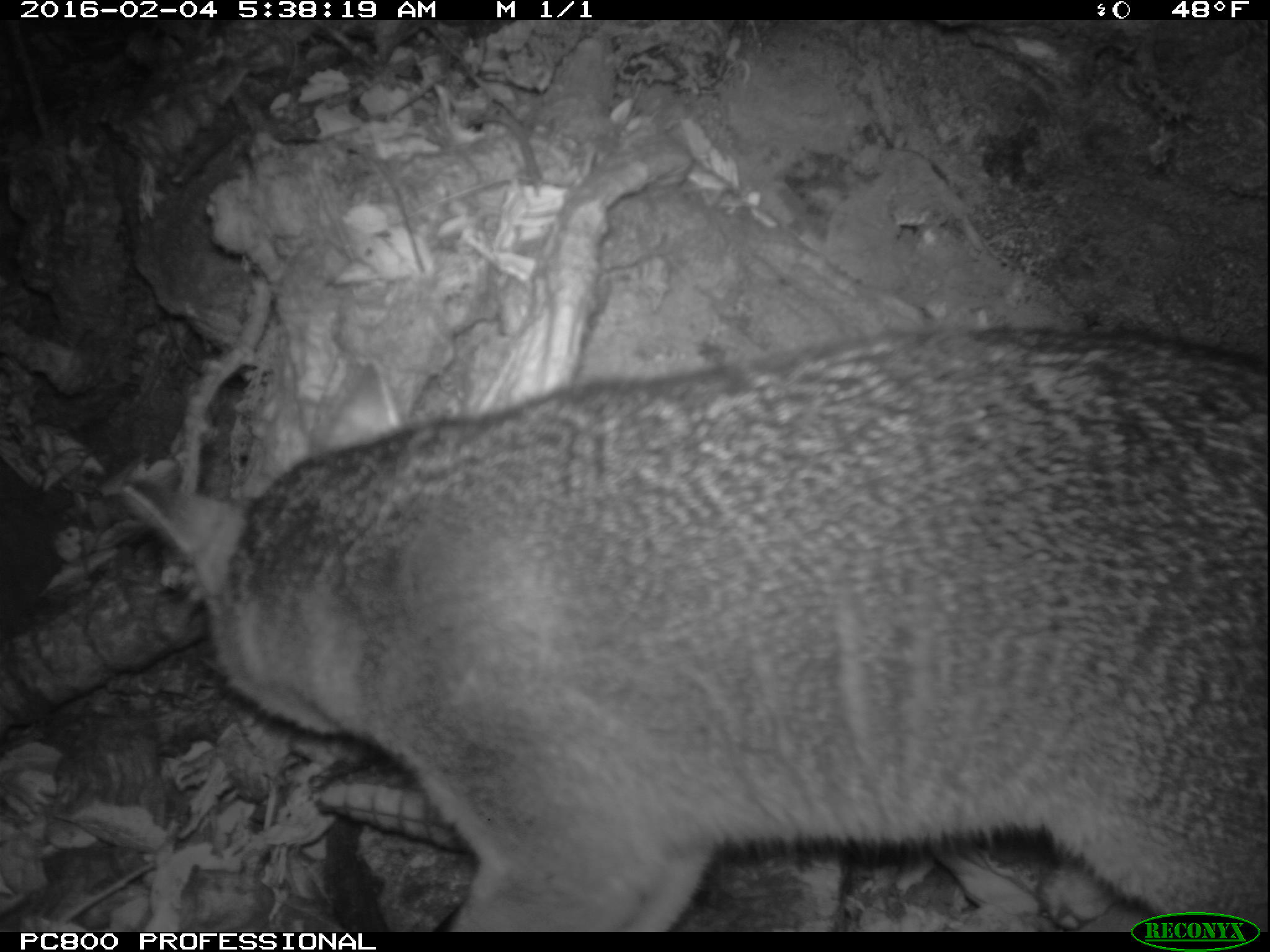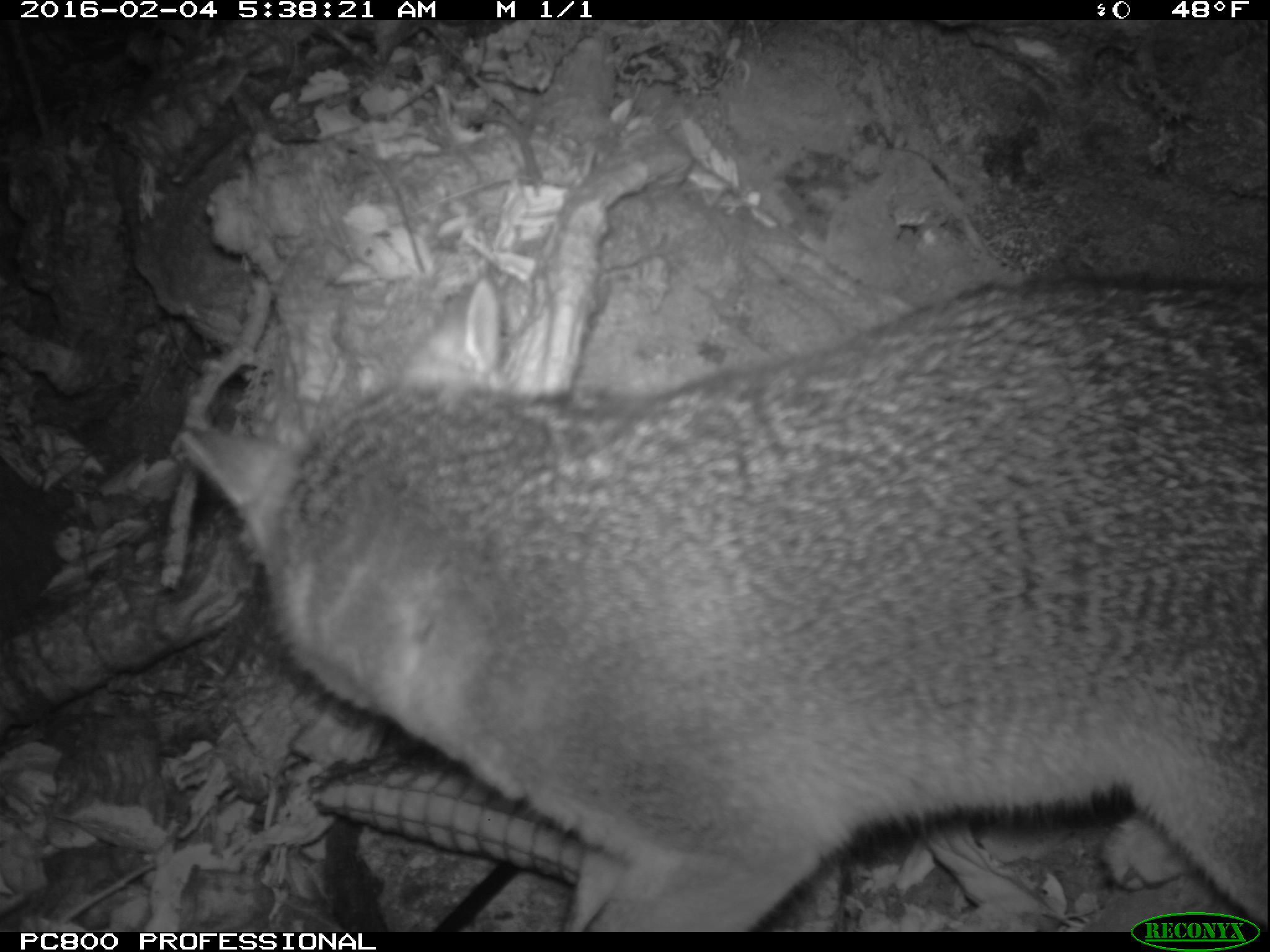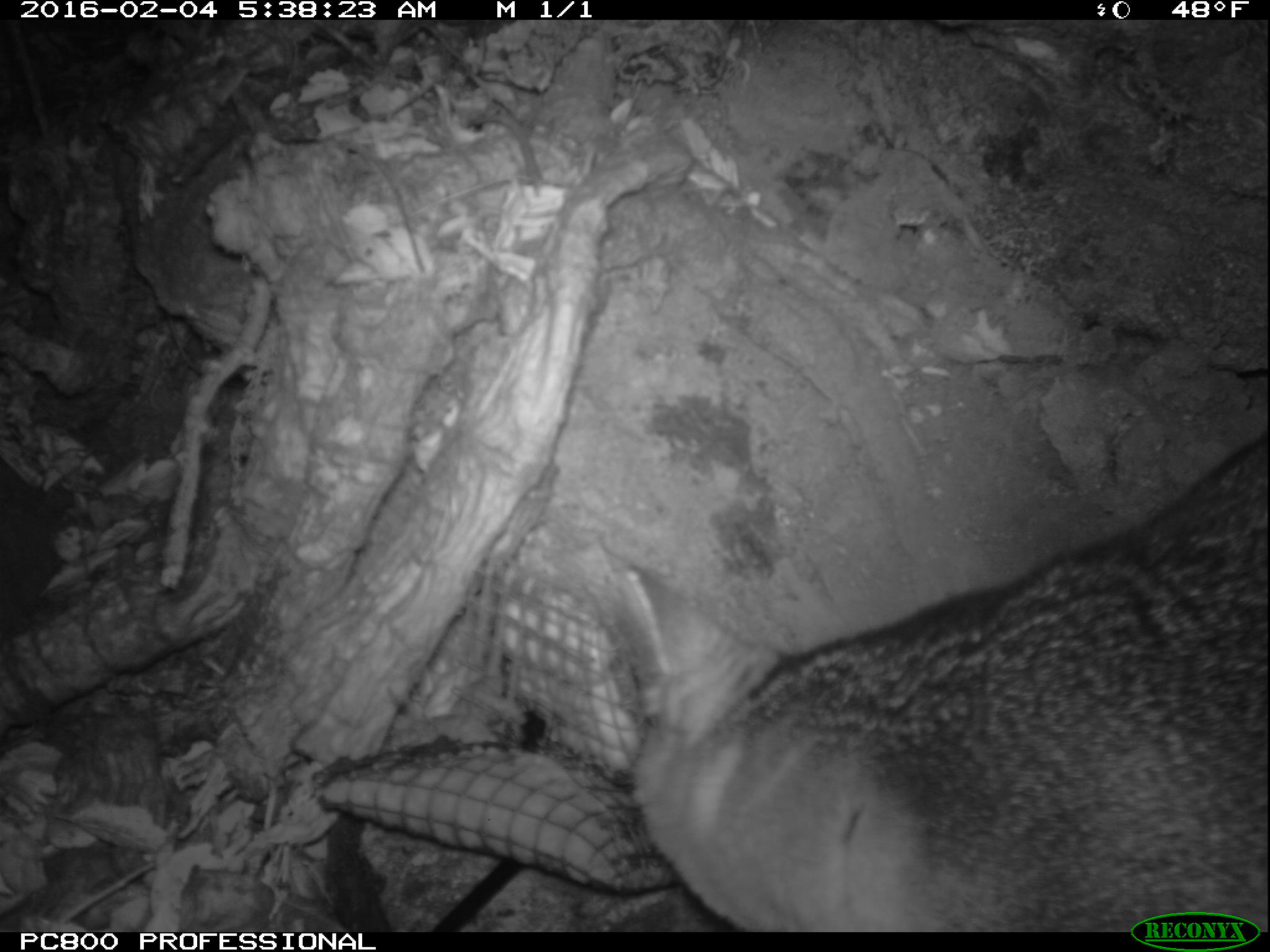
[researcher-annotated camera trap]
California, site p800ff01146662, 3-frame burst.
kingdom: Animalia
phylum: Chordata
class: Mammalia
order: Carnivora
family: Canidae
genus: Urocyon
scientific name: Urocyon littoralis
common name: island fox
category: fox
Fox (island fox) (Urocyon littoralis).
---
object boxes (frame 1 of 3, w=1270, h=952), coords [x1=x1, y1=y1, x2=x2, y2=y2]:
fox: [x1=123, y1=328, x2=1269, y2=933]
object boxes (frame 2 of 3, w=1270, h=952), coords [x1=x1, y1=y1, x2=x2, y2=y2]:
fox: [x1=177, y1=276, x2=1269, y2=929]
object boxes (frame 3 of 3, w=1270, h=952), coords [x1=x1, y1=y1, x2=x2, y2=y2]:
fox: [x1=622, y1=424, x2=1269, y2=932]